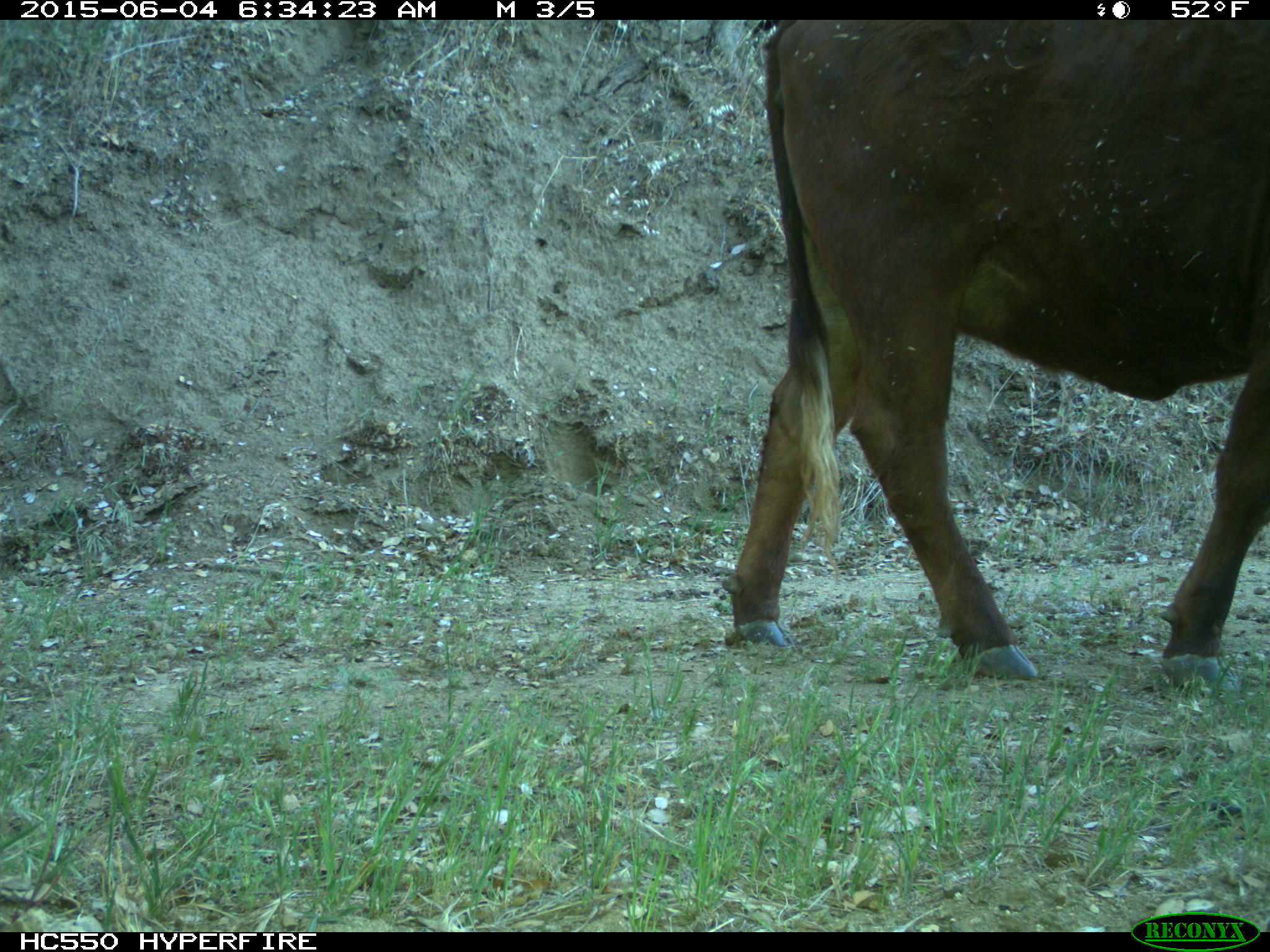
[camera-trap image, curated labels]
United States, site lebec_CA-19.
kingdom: Animalia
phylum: Chordata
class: Mammalia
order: Artiodactyla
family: Bovidae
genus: Bos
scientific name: Bos taurus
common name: domestic cow